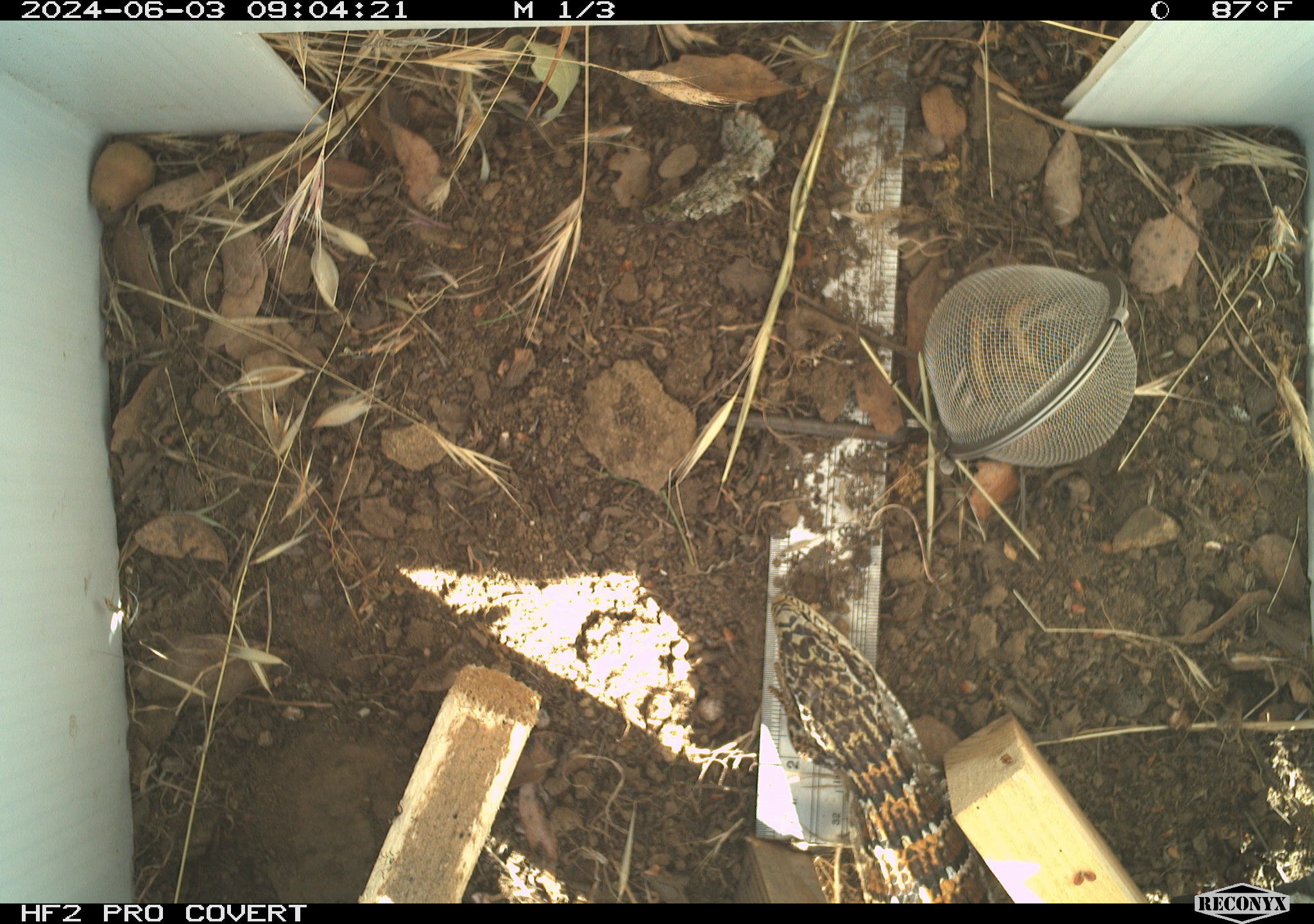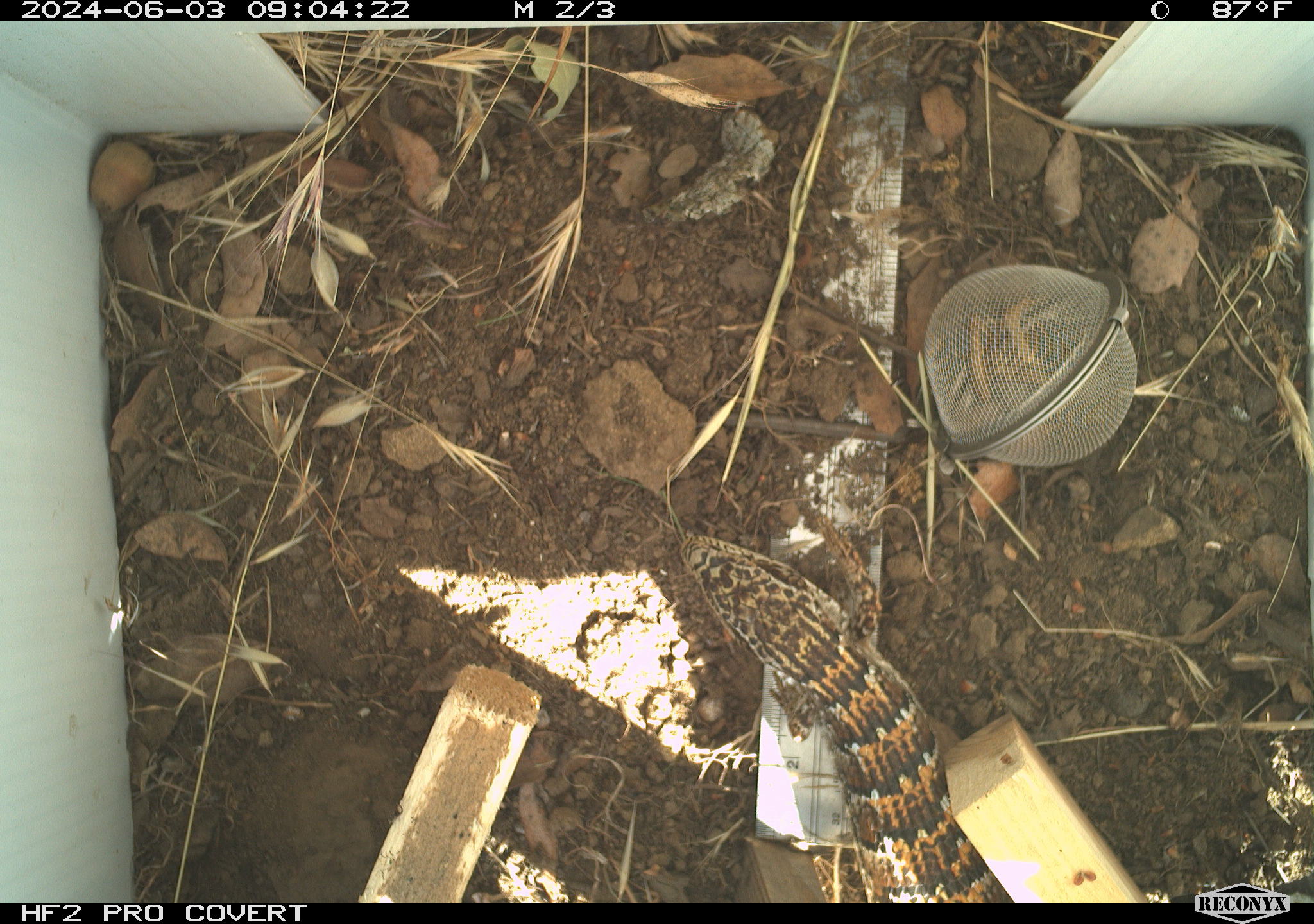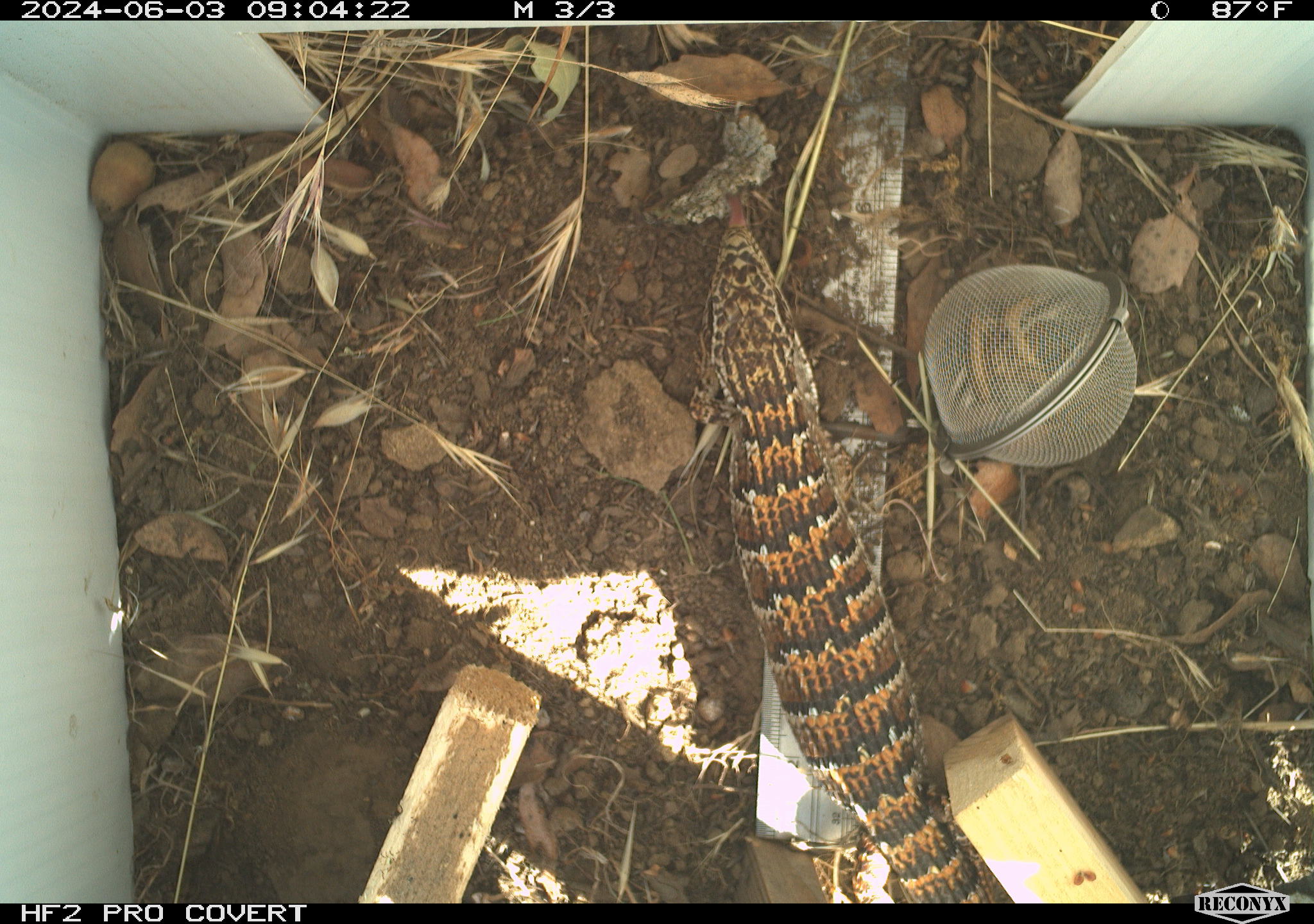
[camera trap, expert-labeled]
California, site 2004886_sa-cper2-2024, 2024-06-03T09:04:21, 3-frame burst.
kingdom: Animalia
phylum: Chordata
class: Reptilia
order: Squamata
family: Anguidae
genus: Elgaria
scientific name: Elgaria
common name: alligator lizards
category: elgaria species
Elgaria species (alligator lizards) (Elgaria).